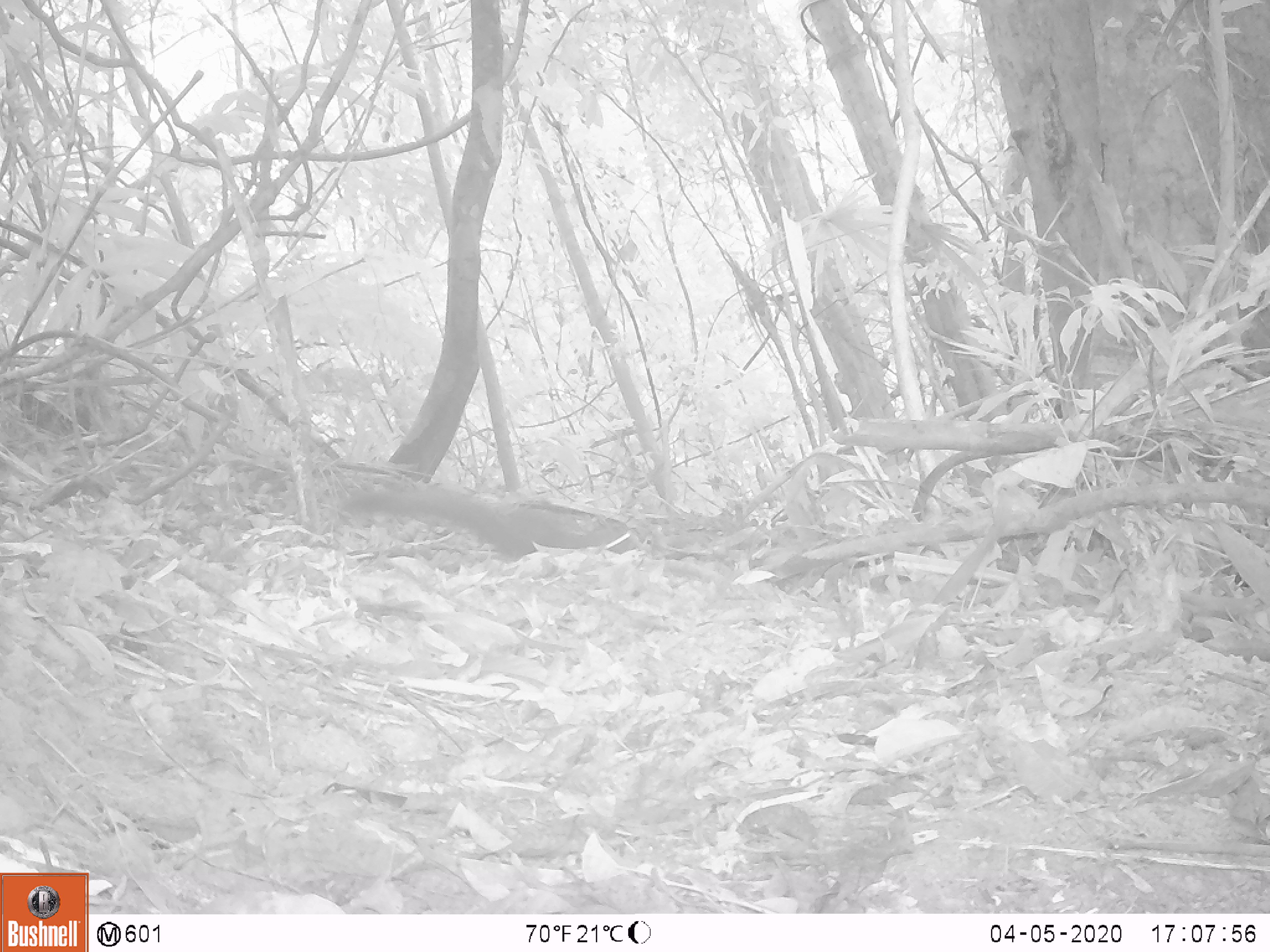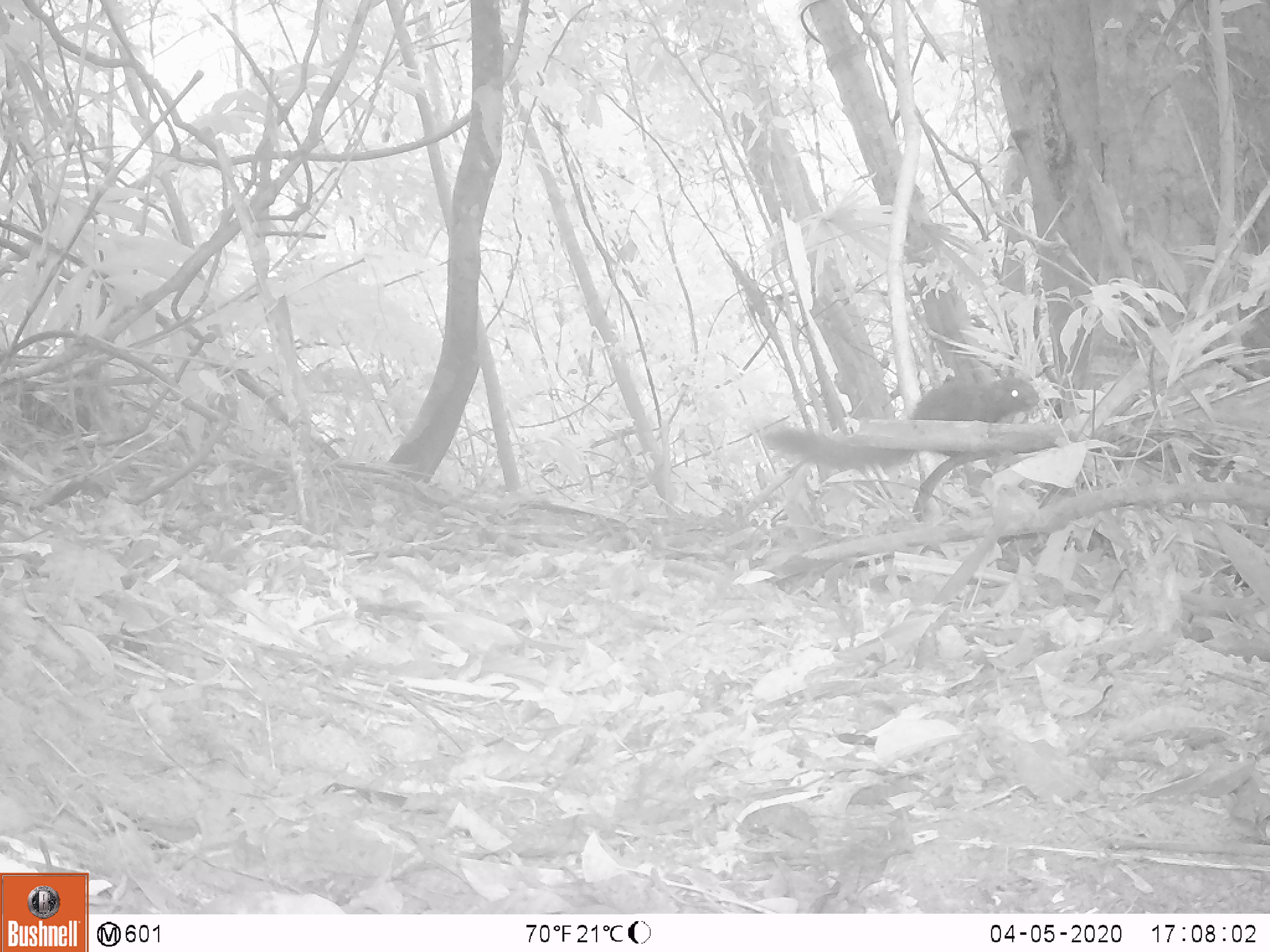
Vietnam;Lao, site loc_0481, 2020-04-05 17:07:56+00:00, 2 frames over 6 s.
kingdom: Animalia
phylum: Chordata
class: Mammalia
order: Rodentia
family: Sciuridae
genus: Callosciurus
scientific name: Callosciurus erythraeus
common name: pallas's squirrel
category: pallass squirrel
Pallass squirrel (pallas's squirrel) (Callosciurus erythraeus). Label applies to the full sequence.